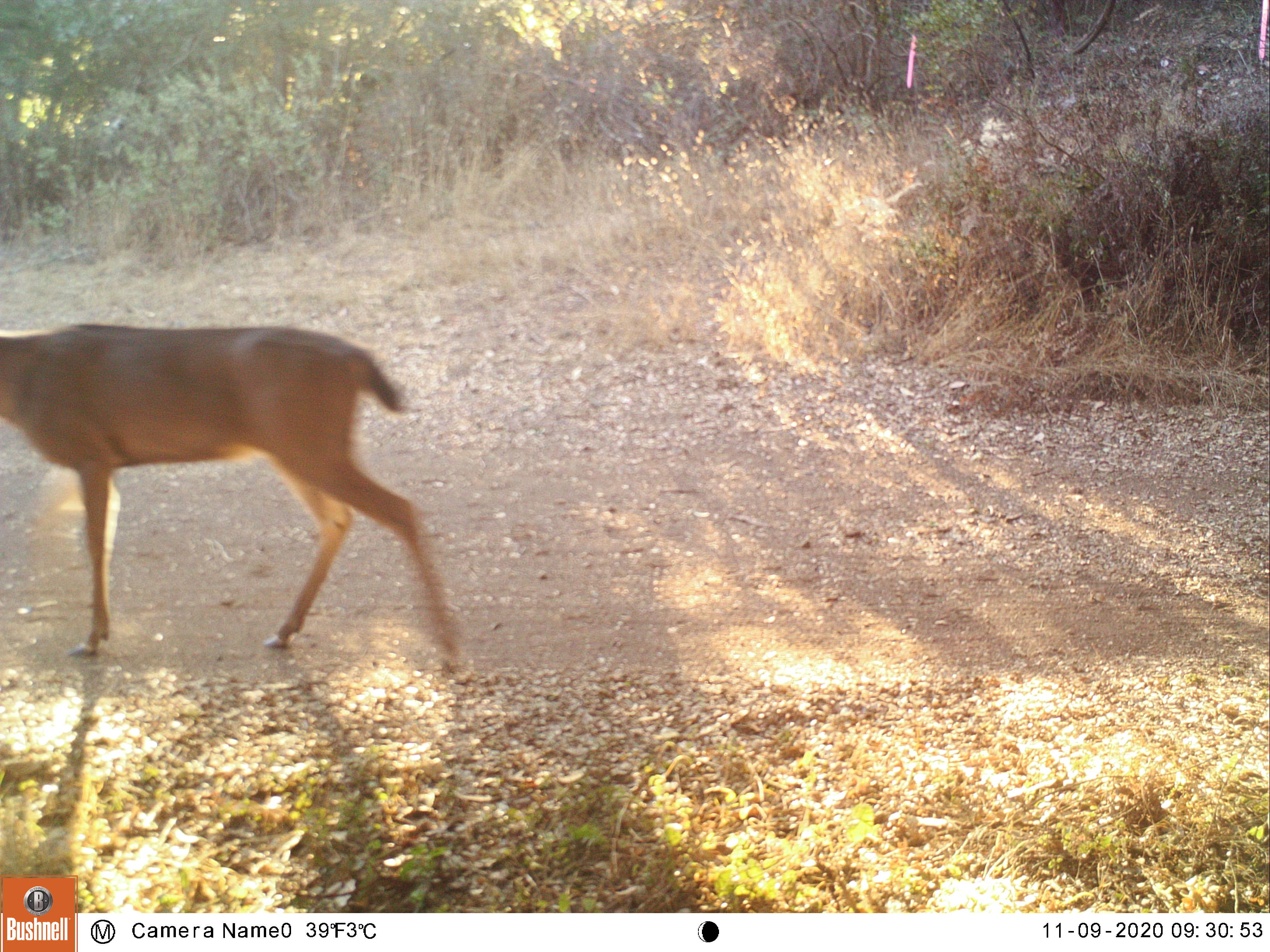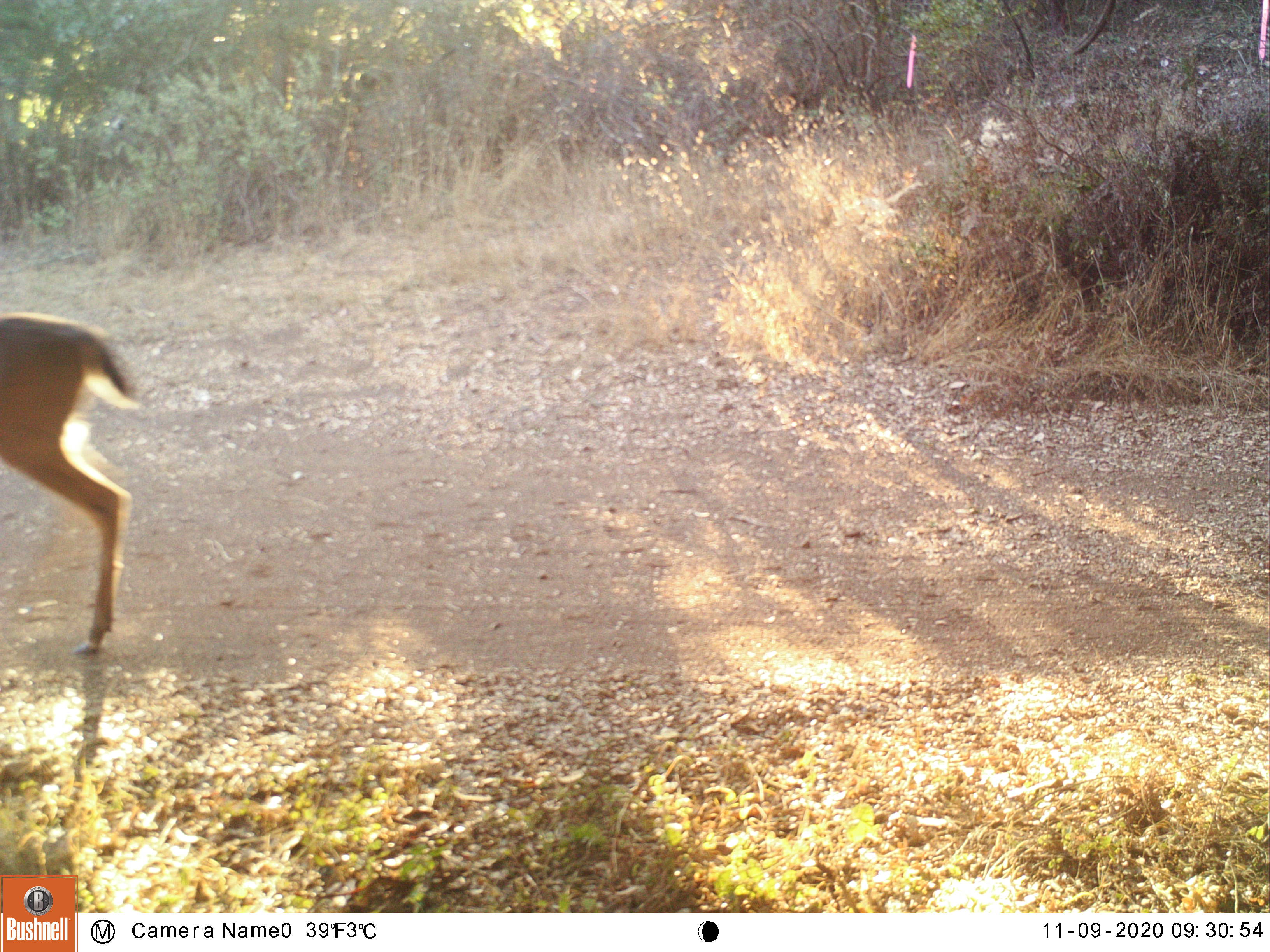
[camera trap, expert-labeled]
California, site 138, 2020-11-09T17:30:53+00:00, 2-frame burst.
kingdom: Animalia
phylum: Chordata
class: Mammalia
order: Artiodactyla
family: Cervidae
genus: Odocoileus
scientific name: Odocoileus hemionus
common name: mule deer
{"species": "mule deer (Odocoileus hemionus)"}